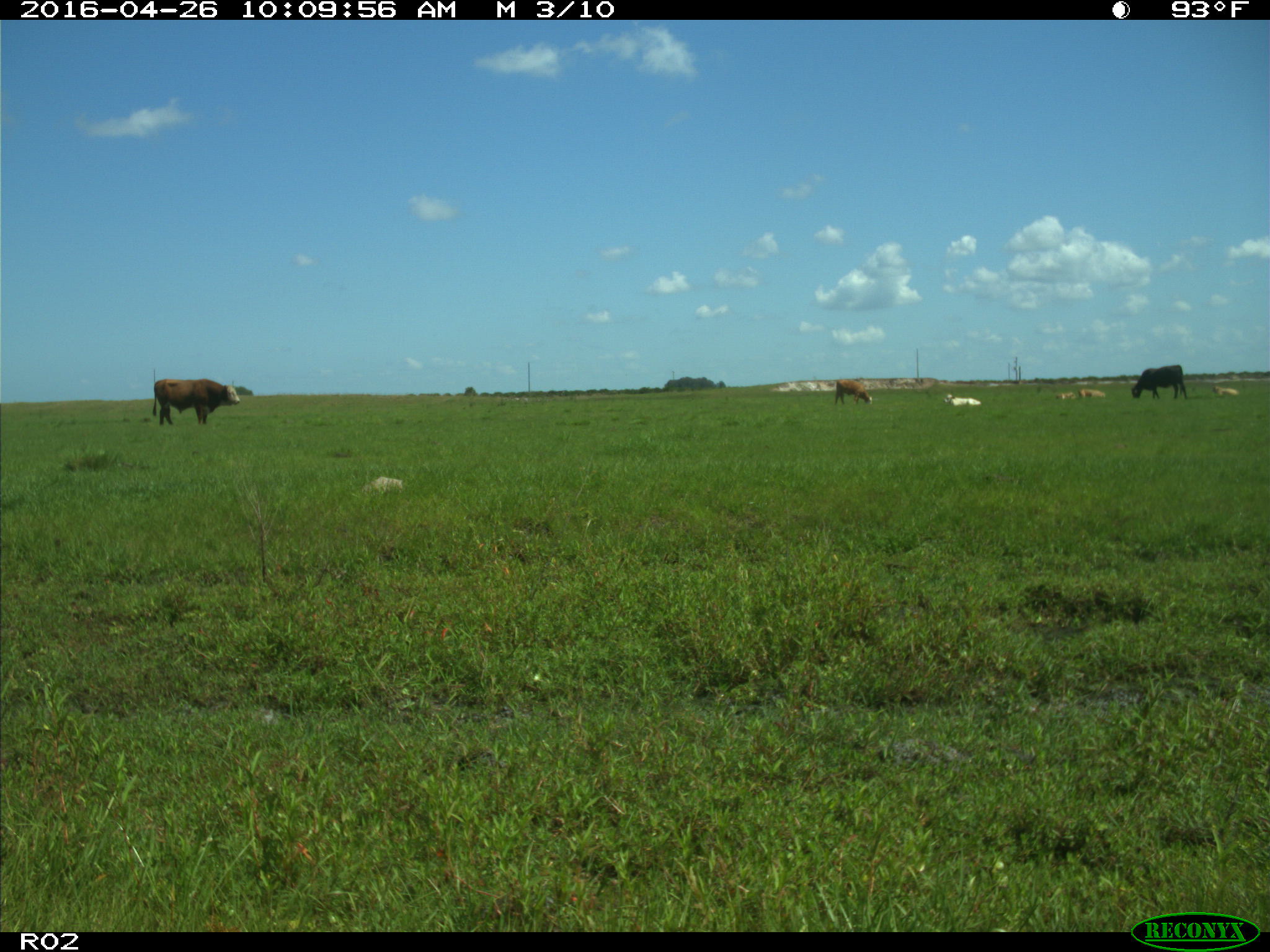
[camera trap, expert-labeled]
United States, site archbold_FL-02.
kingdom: Animalia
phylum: Chordata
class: Mammalia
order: Artiodactyla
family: Bovidae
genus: Bos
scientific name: Bos taurus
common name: domestic cow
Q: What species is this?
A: Bos taurus (domestic cow).